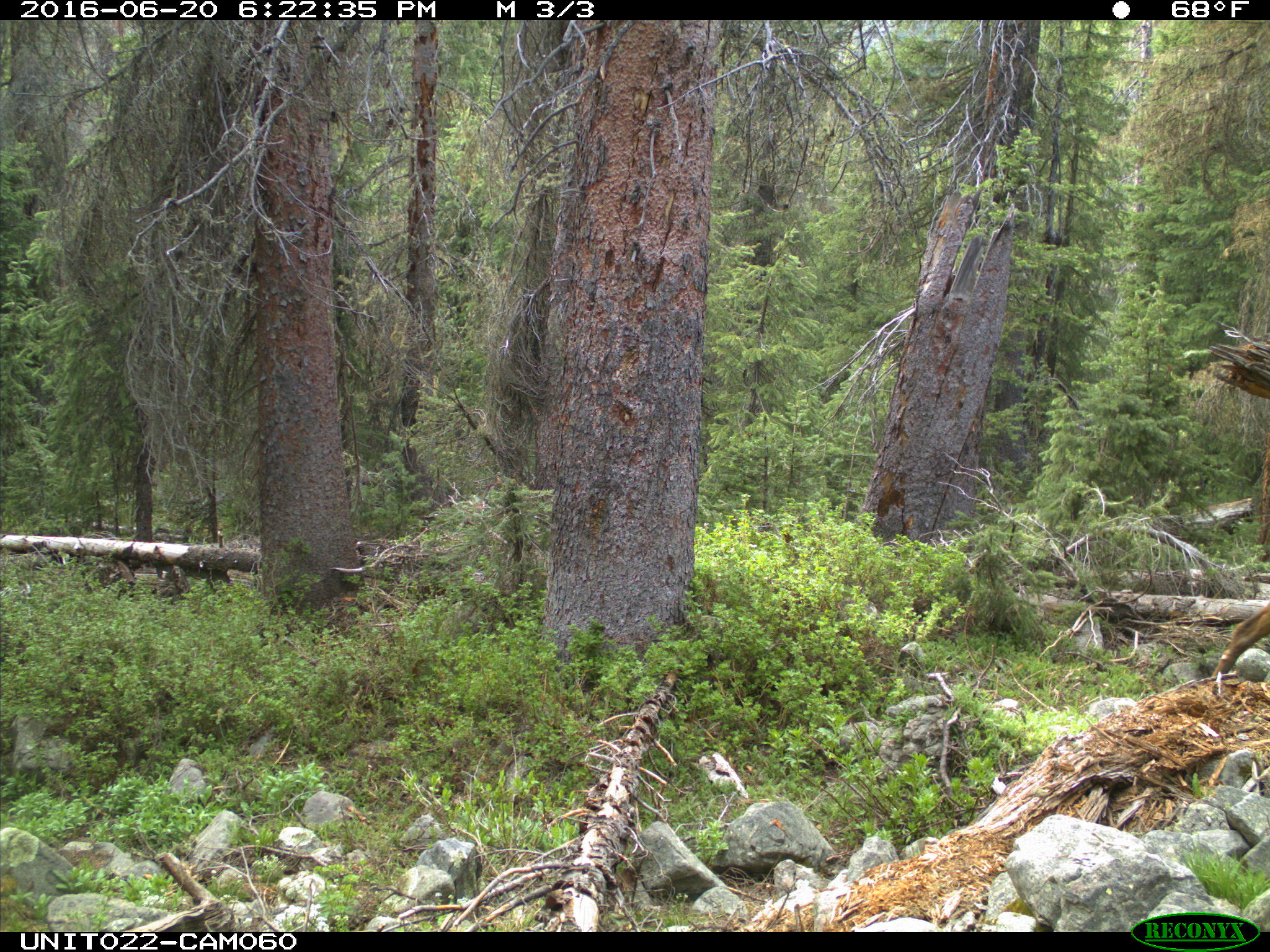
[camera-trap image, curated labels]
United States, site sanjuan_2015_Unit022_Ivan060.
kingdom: Animalia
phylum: Chordata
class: Mammalia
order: Artiodactyla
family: Cervidae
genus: Cervus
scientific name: Cervus elaphus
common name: red deer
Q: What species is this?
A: Cervus elaphus (red deer).